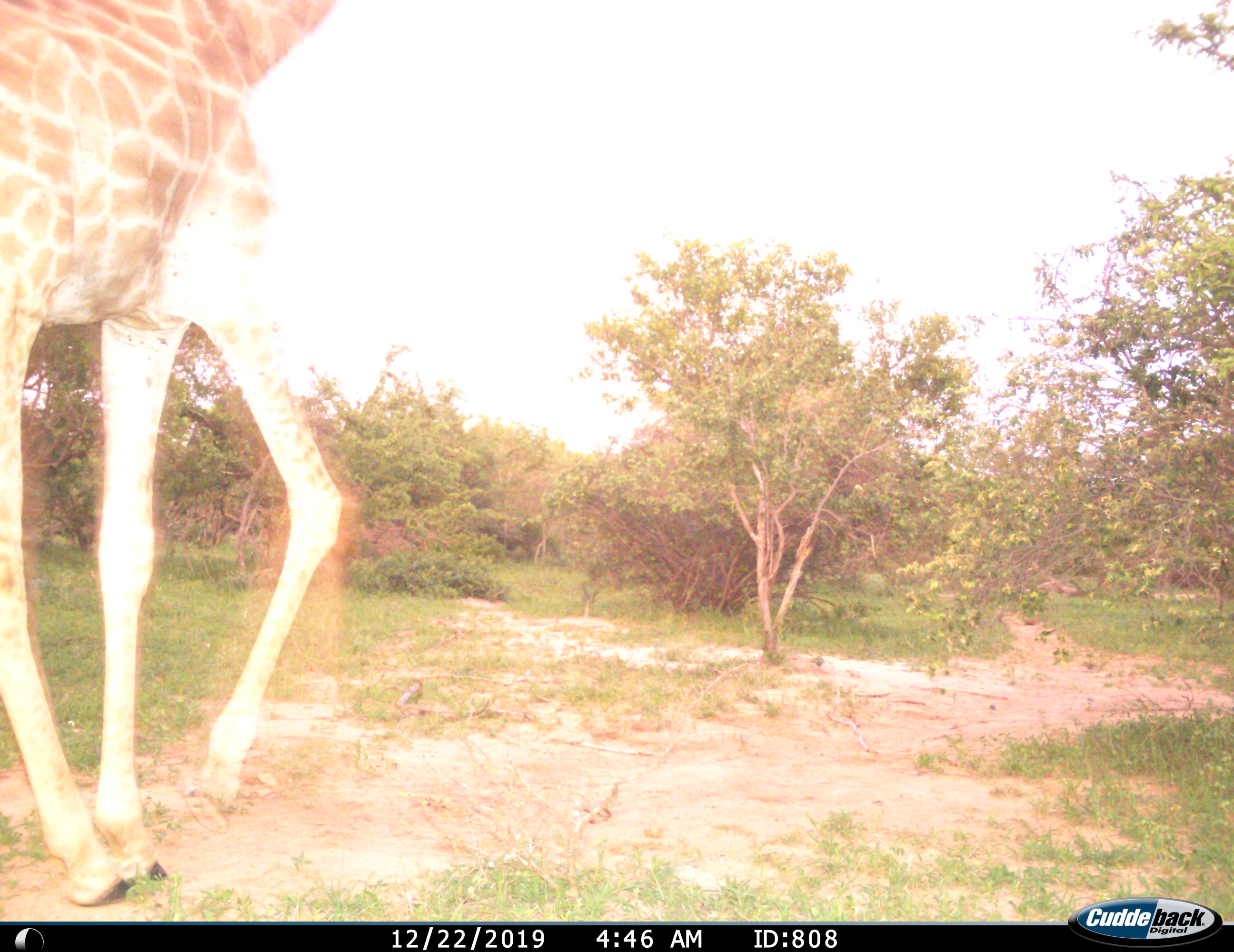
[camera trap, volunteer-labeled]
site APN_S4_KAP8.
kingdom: Animalia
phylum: Chordata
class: Mammalia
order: Artiodactyla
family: Giraffidae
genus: Giraffa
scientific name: Giraffa camelopardalis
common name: giraffe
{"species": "giraffe (Giraffa camelopardalis)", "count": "1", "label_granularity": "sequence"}